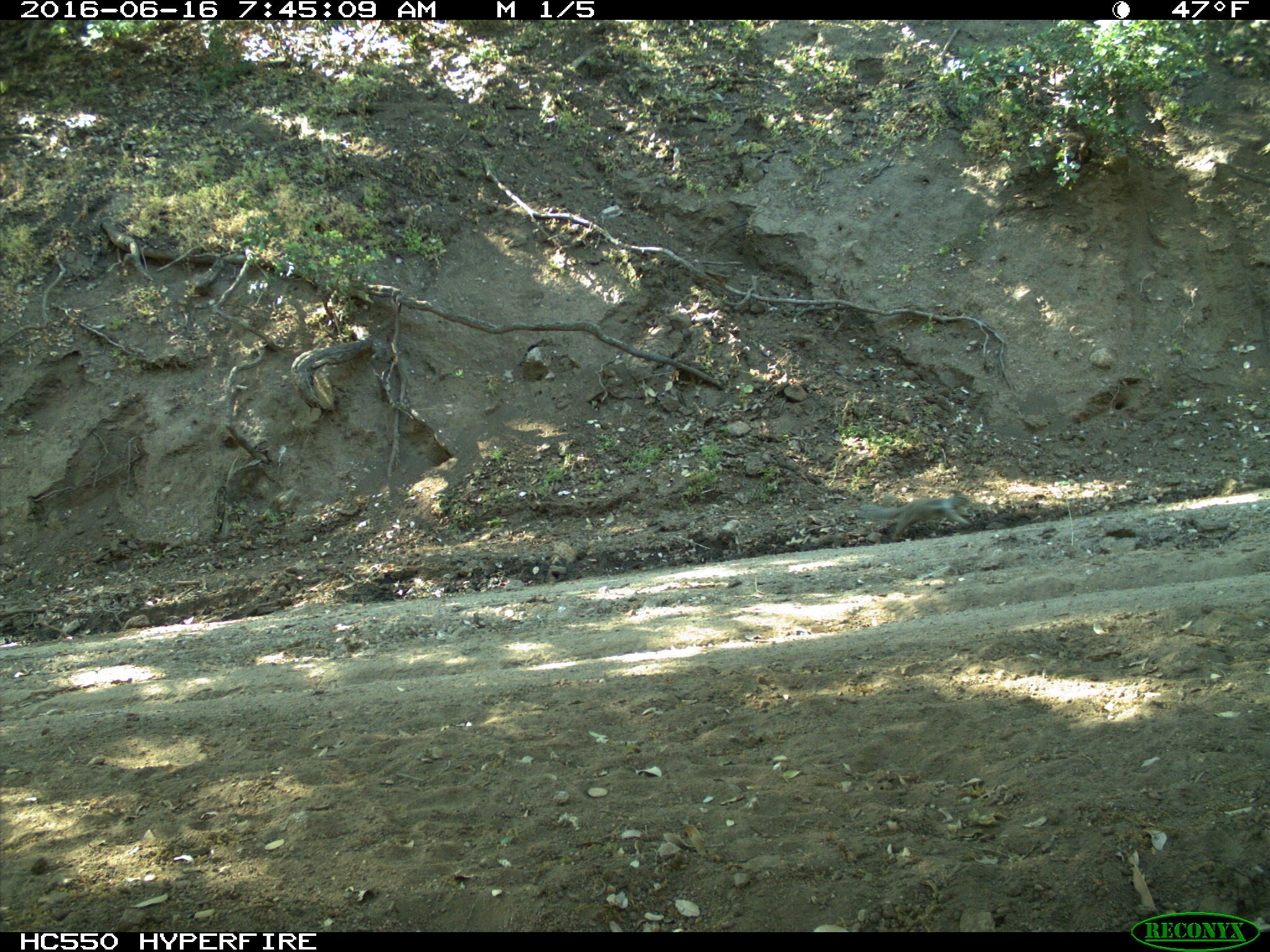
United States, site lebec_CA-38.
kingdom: Animalia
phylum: Chordata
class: Mammalia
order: Rodentia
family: Sciuridae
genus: Otospermophilus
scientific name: Otospermophilus beecheyi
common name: california ground squirrel